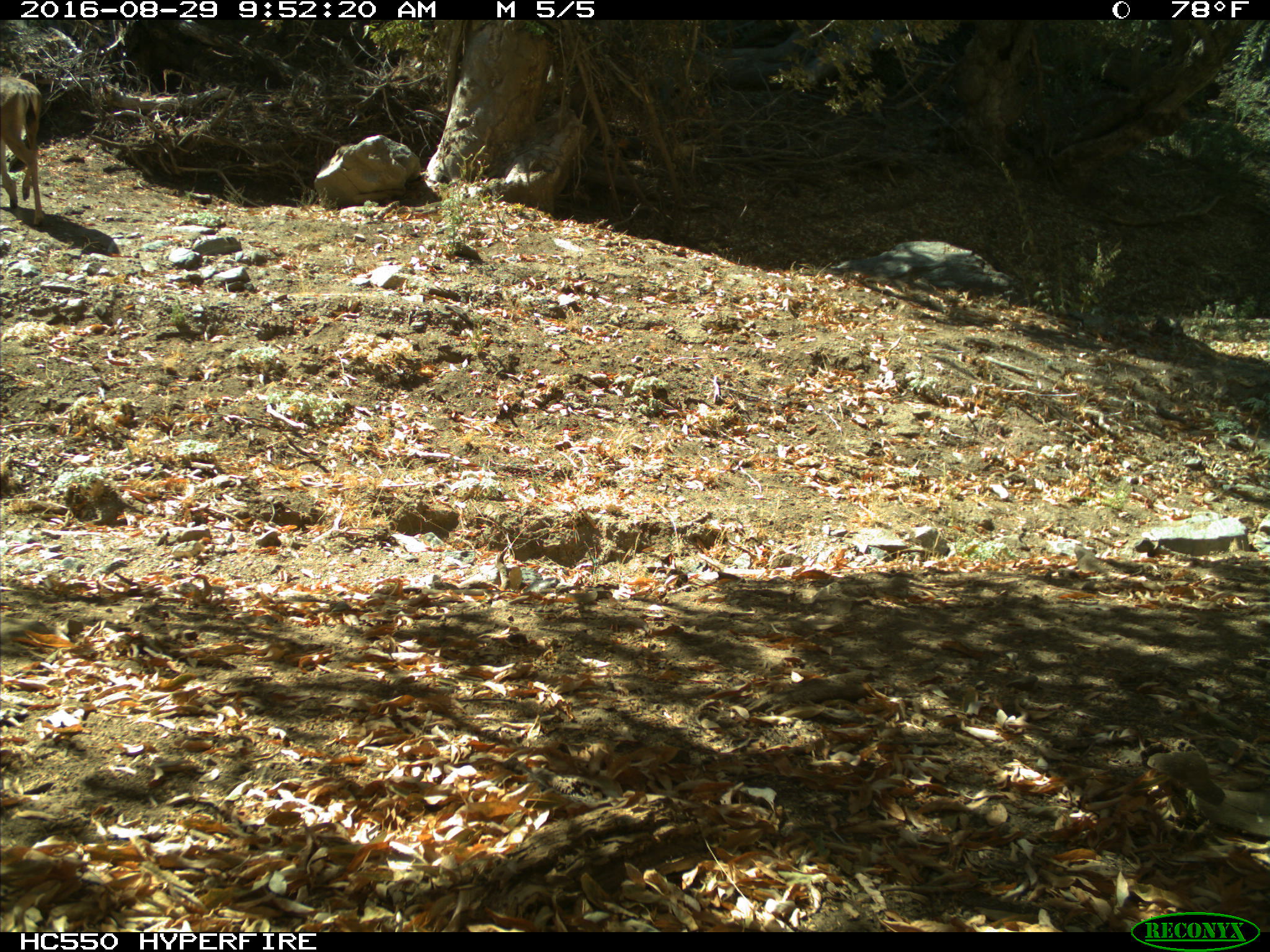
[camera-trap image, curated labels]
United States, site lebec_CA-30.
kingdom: Animalia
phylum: Chordata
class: Mammalia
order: Artiodactyla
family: Cervidae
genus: Odocoileus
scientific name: Odocoileus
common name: deer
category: unidentified deer